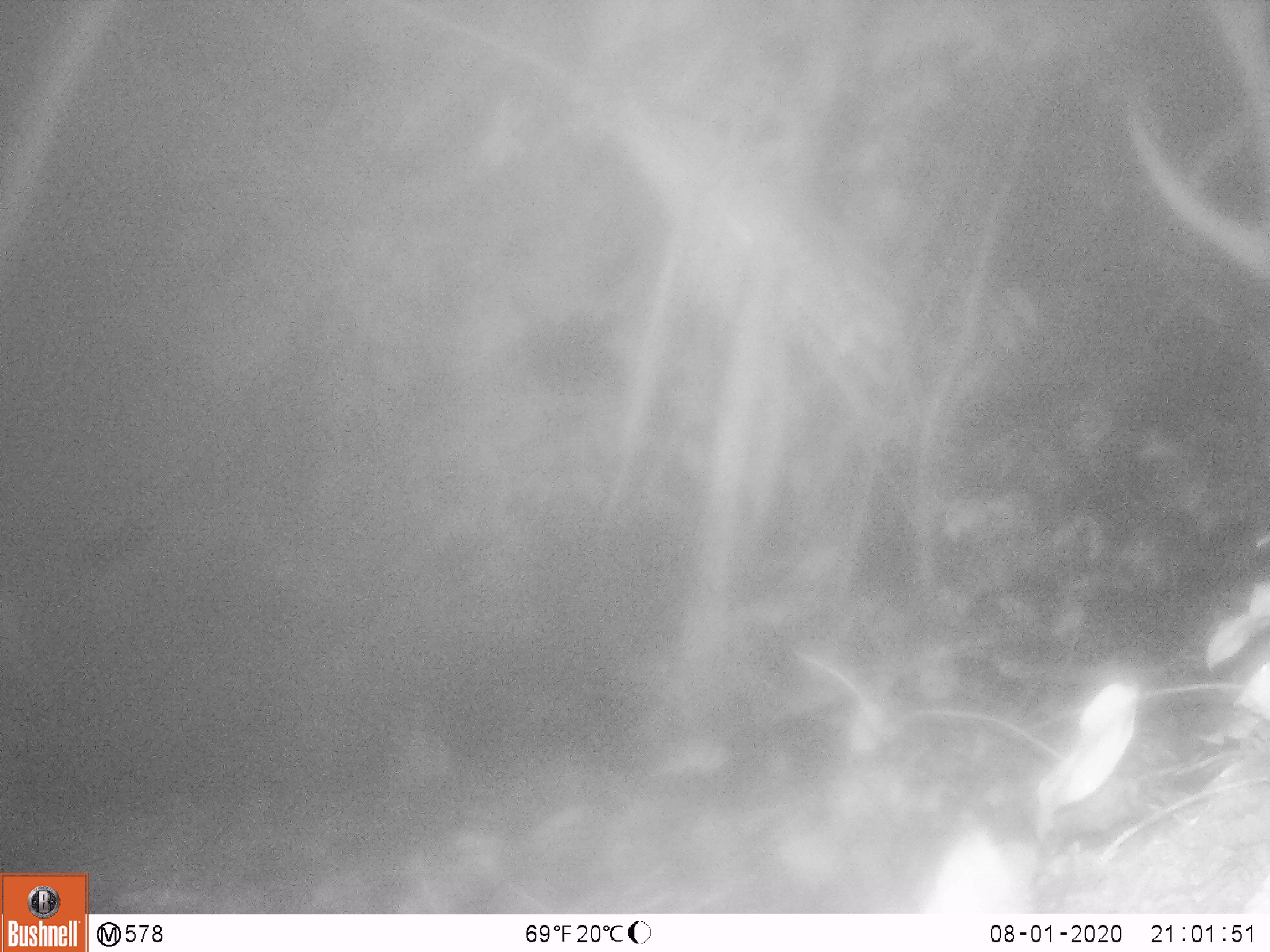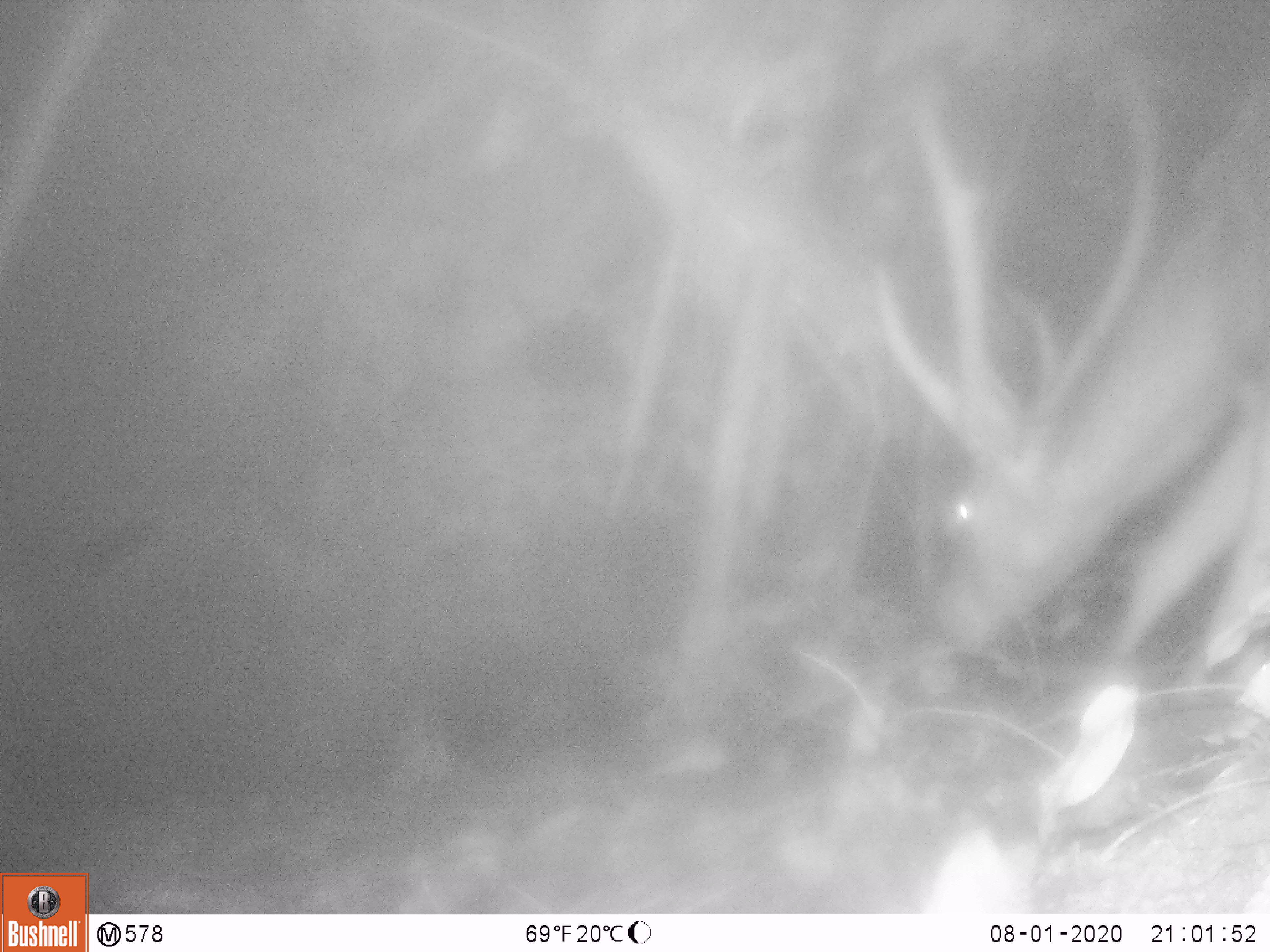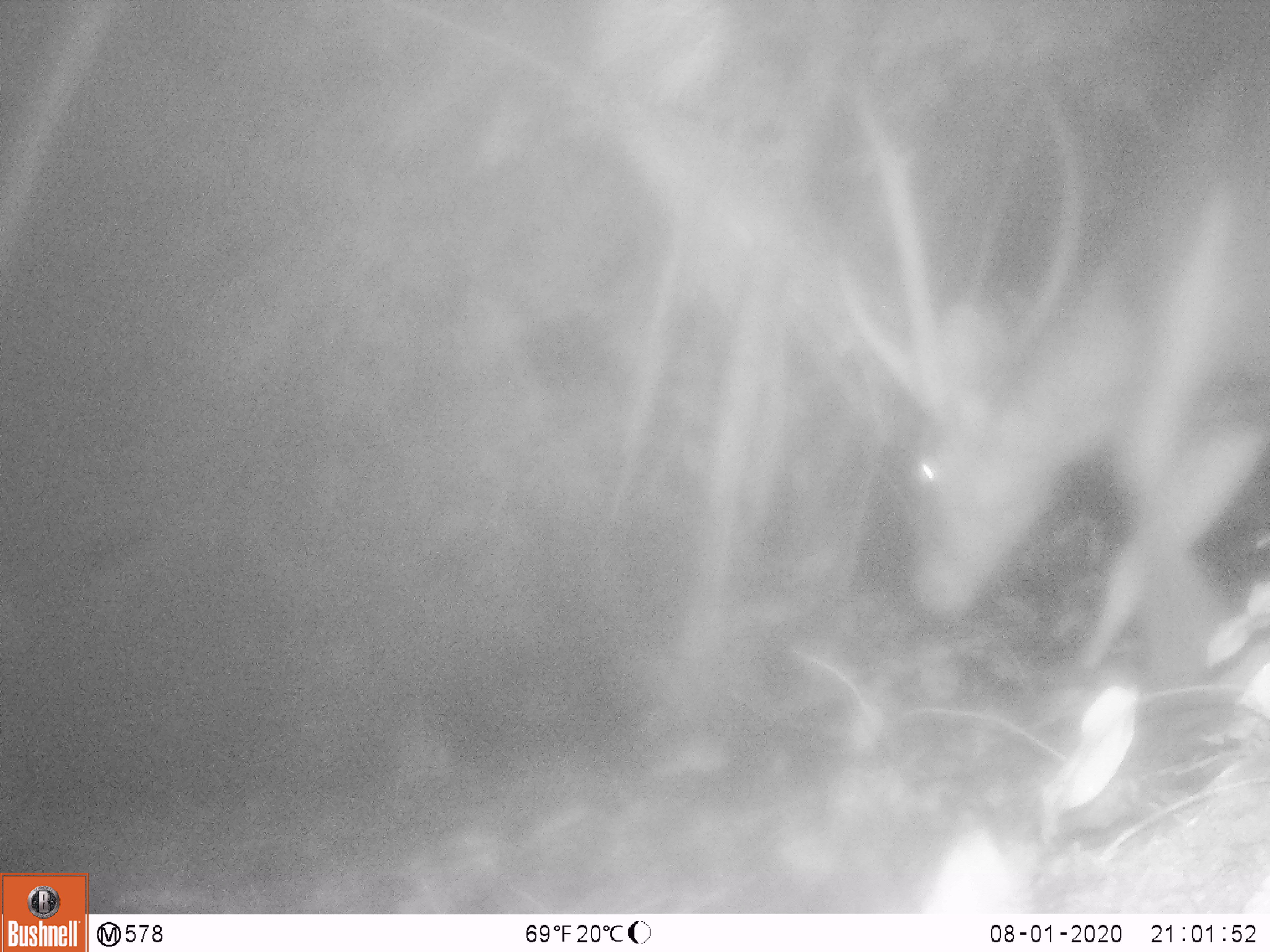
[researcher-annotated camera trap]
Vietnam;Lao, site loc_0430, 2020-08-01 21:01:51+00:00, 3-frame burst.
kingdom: Animalia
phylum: Chordata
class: Mammalia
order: Artiodactyla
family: Cervidae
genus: Rusa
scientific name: Rusa unicolor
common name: sambar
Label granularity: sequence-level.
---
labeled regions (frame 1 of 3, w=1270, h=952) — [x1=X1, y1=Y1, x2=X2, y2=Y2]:
sambar: [x1=1109, y1=1, x2=1268, y2=279]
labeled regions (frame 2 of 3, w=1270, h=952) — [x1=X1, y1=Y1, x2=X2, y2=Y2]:
sambar: [x1=863, y1=69, x2=1270, y2=653]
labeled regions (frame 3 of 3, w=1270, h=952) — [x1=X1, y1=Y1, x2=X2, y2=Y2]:
sambar: [x1=837, y1=73, x2=1270, y2=671]